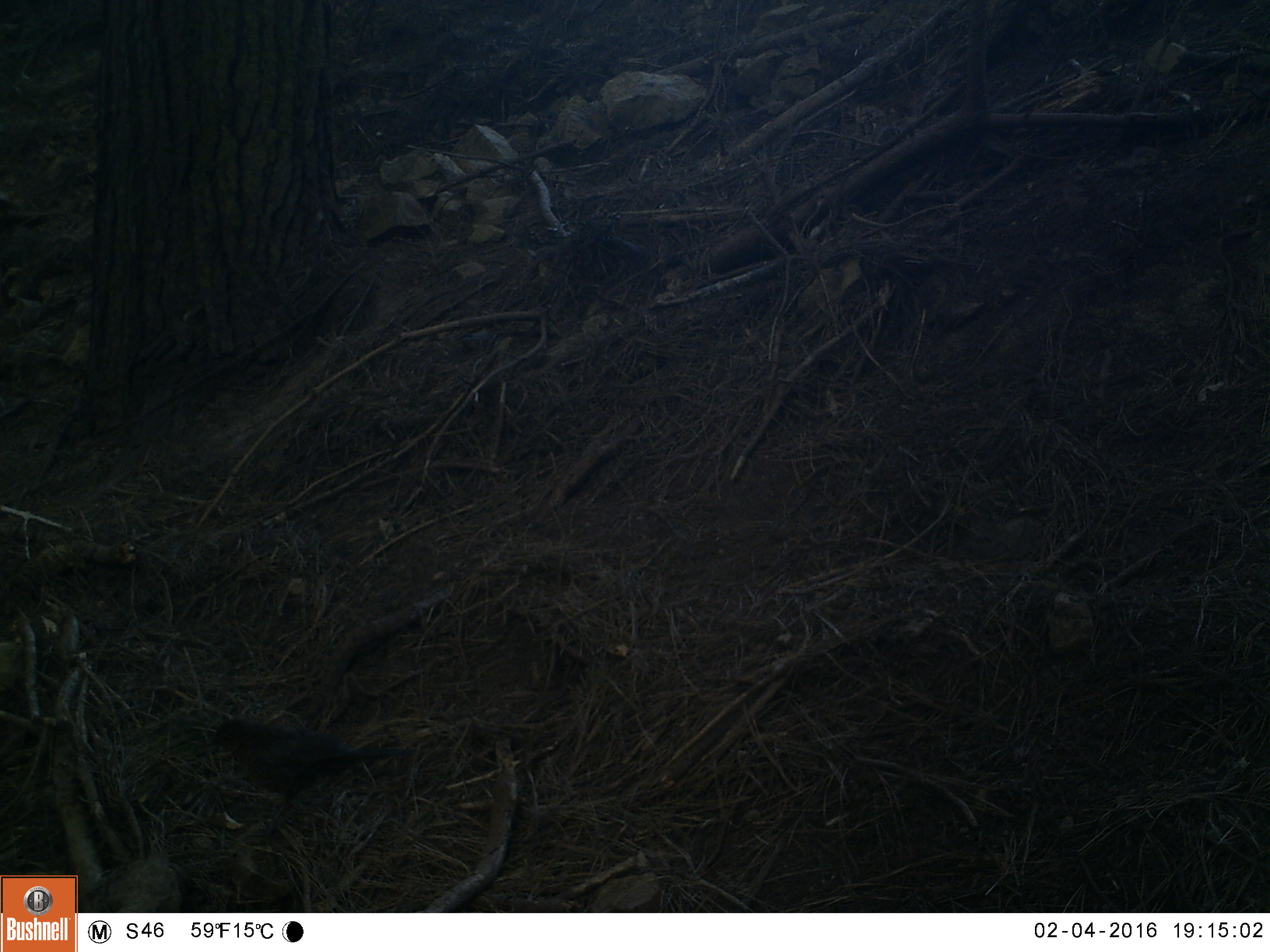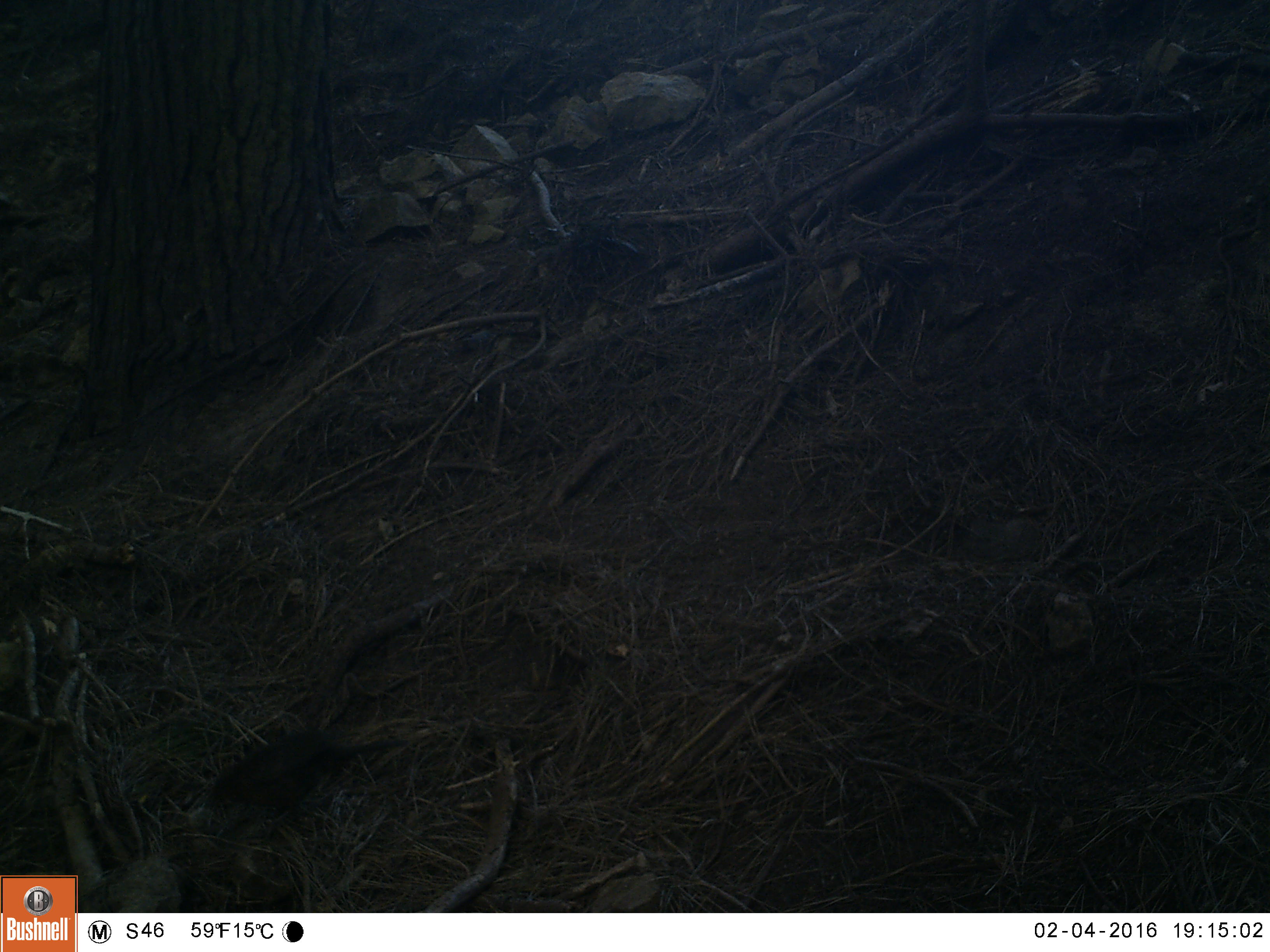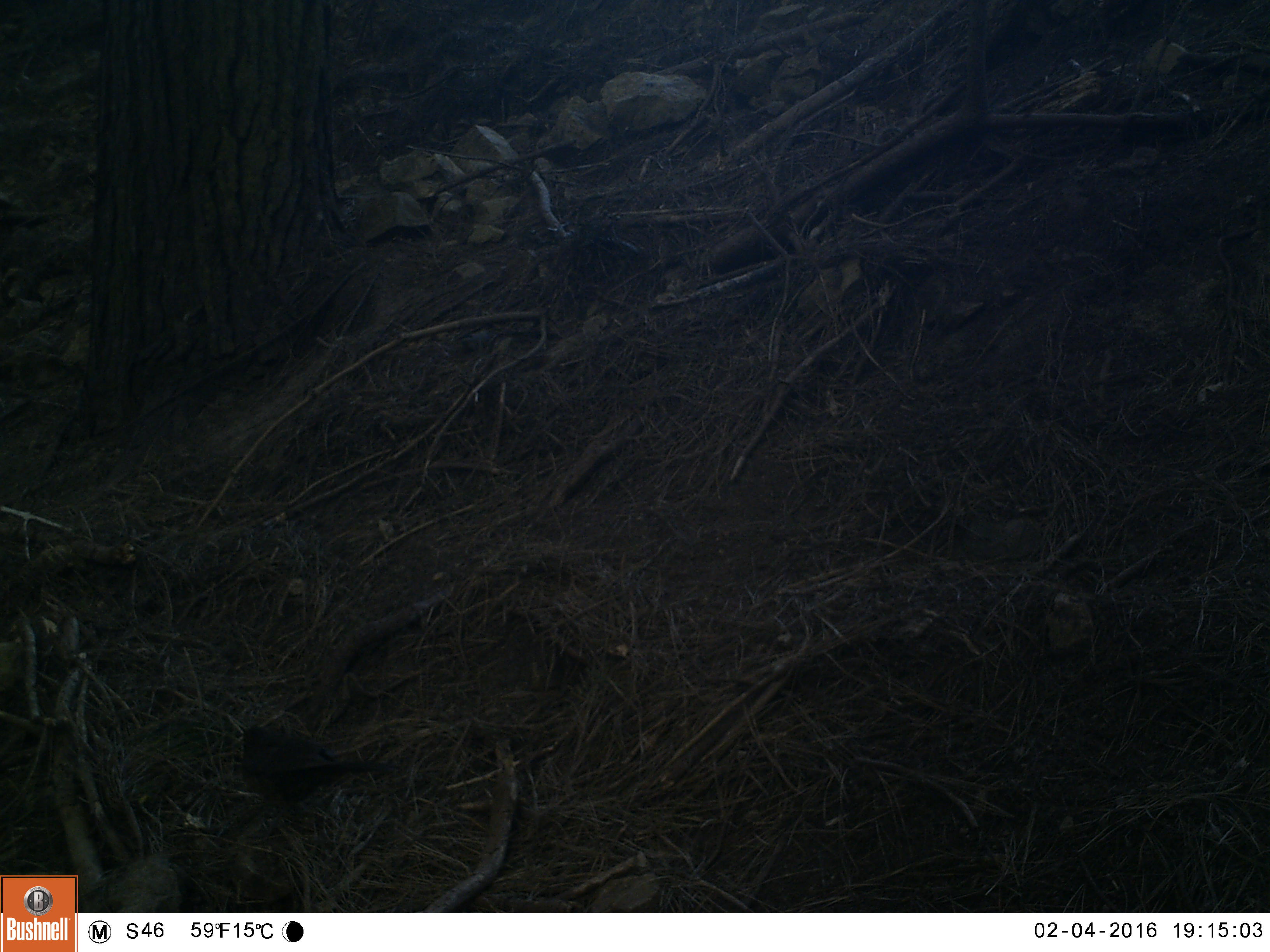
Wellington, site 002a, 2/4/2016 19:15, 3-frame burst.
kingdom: Animalia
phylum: Chordata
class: Aves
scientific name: Aves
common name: bird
Bird (Aves).